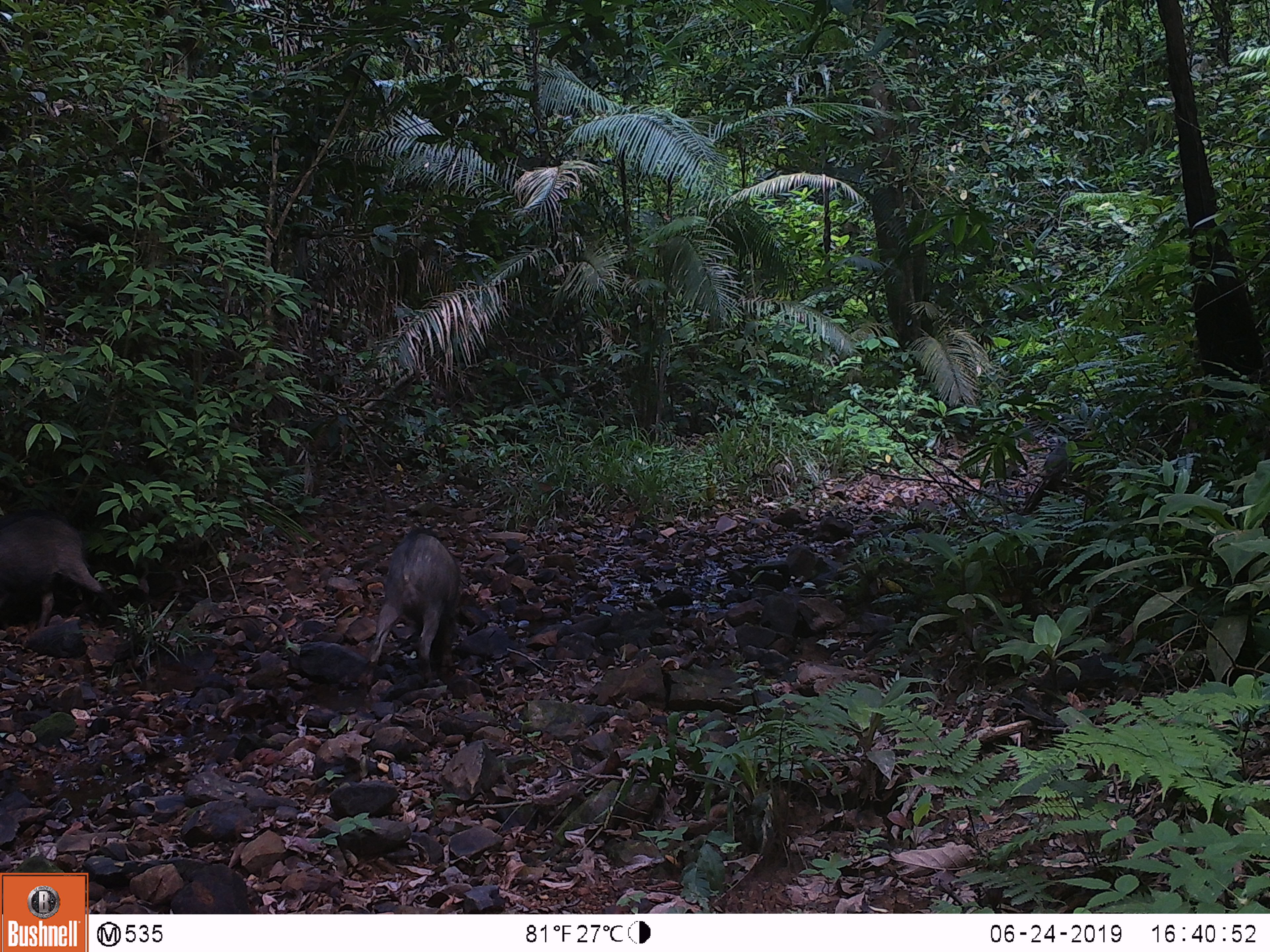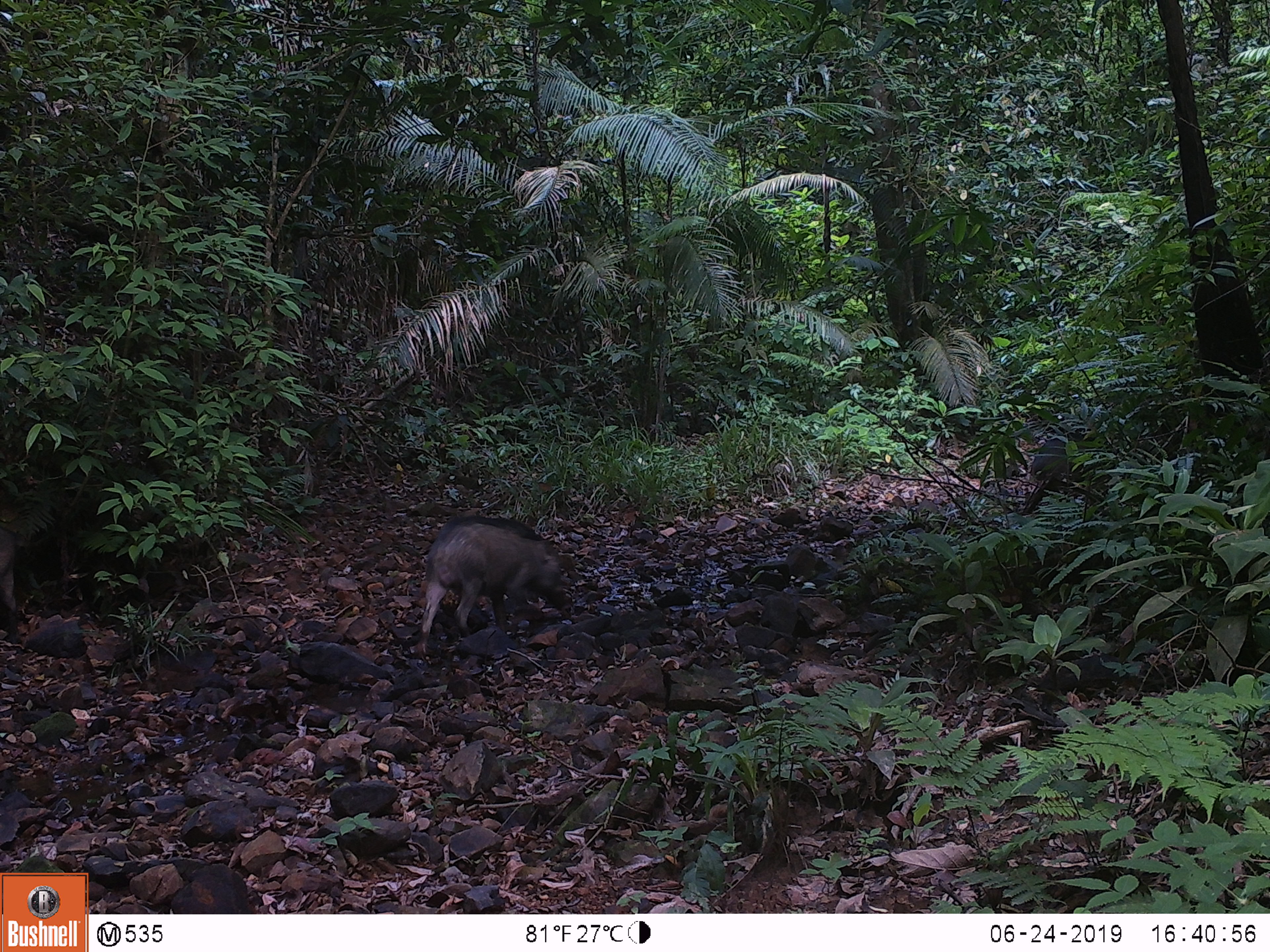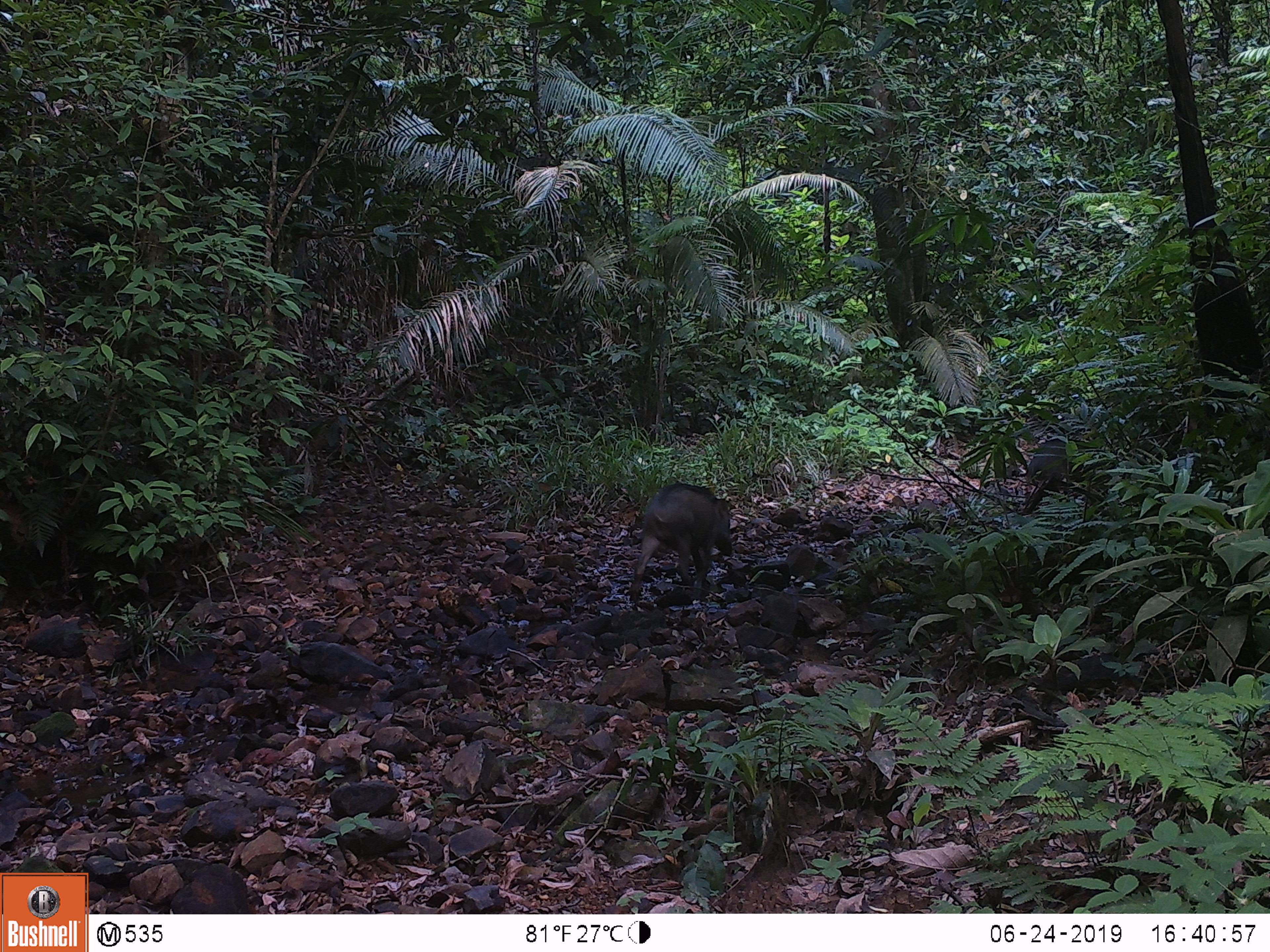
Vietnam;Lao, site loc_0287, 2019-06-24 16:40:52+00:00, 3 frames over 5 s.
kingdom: Animalia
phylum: Chordata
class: Mammalia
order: Artiodactyla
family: Suidae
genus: Sus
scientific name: Sus scrofa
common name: eurasian wild pig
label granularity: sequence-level